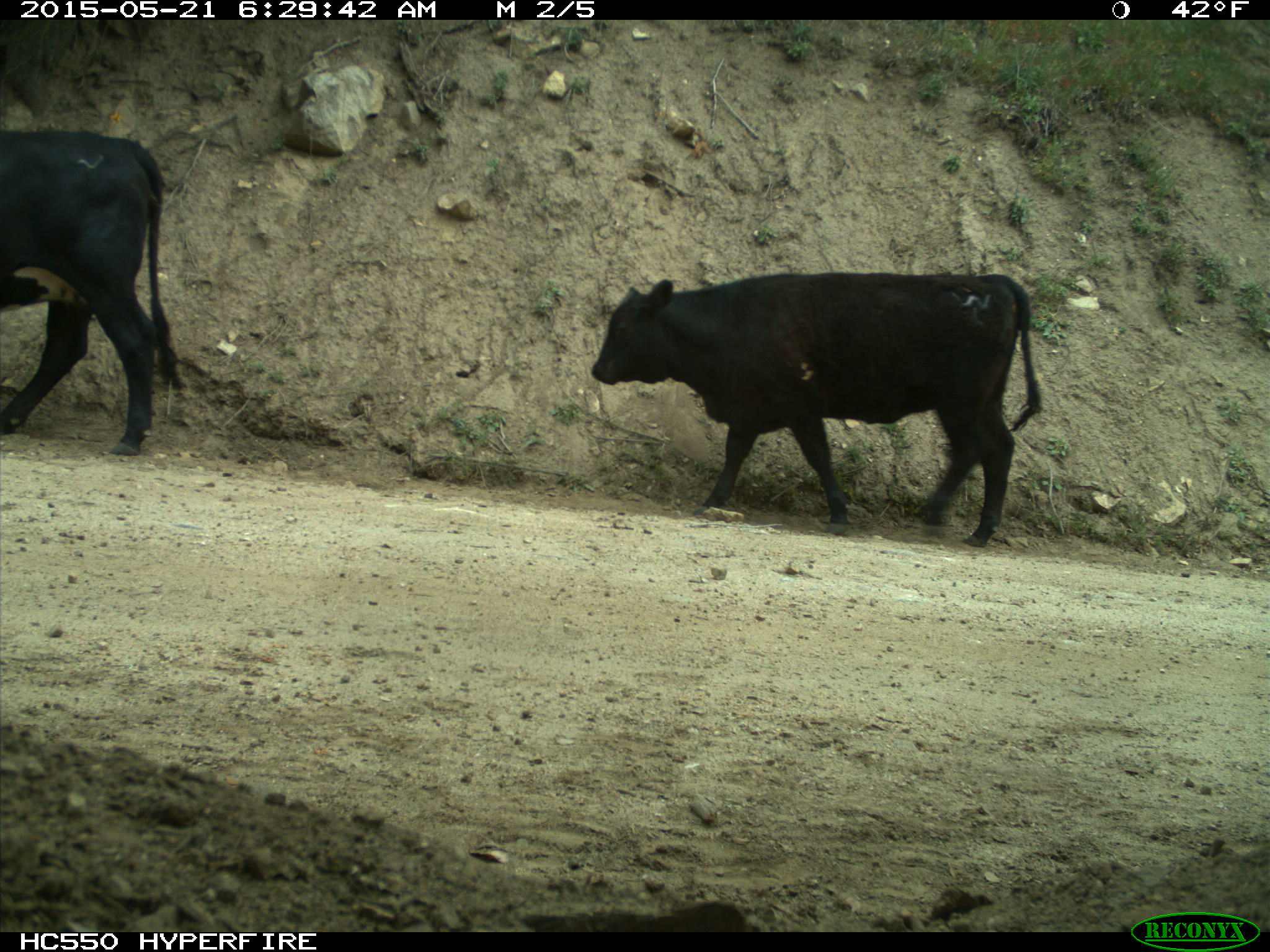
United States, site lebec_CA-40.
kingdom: Animalia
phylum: Chordata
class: Mammalia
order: Artiodactyla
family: Bovidae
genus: Bos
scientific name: Bos taurus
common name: domestic cow